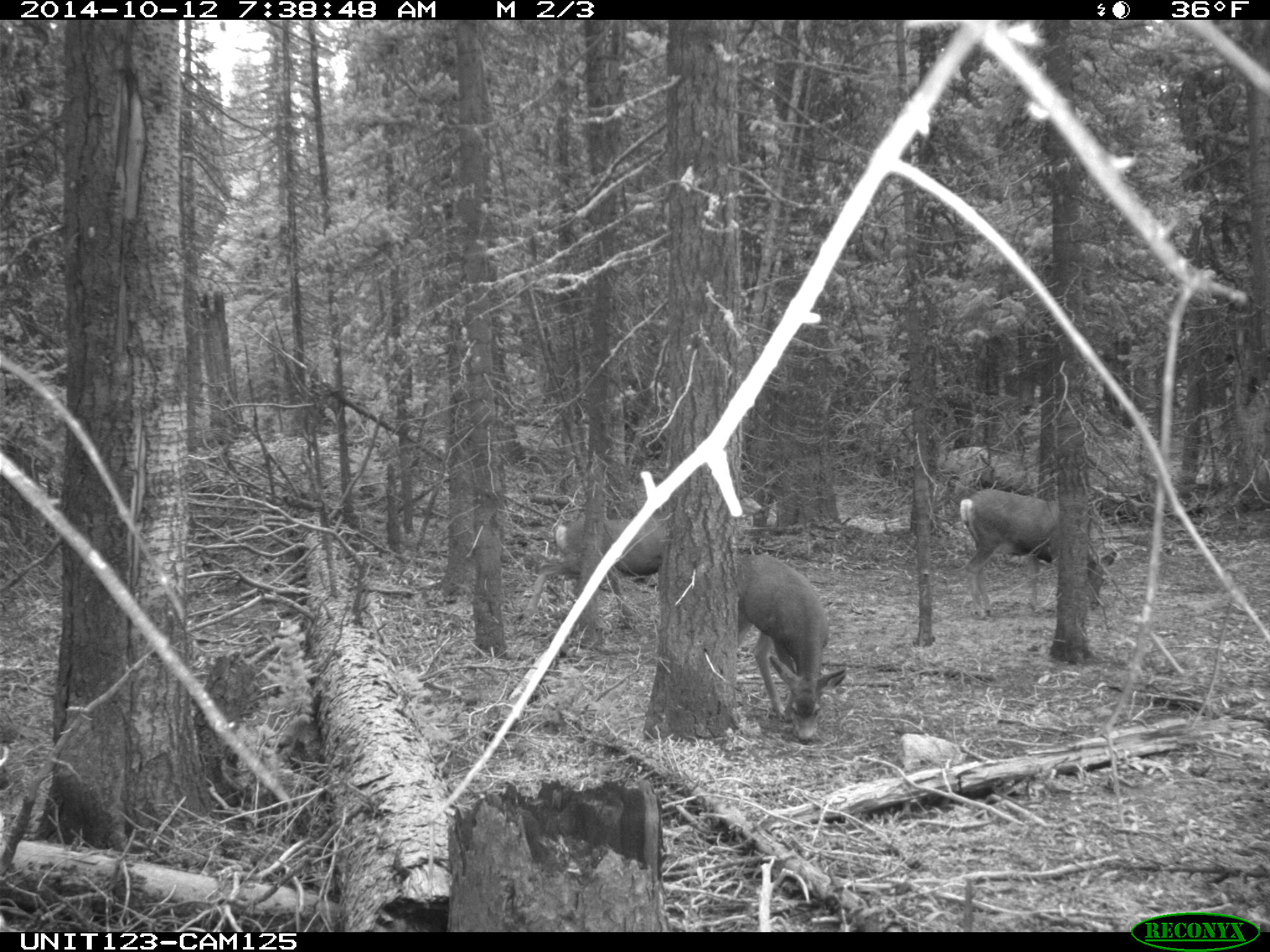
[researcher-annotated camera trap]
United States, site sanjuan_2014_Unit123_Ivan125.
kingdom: Animalia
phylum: Chordata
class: Mammalia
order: Artiodactyla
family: Cervidae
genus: Odocoileus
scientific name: Odocoileus hemionus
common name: mule deer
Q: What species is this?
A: Odocoileus hemionus (mule deer).